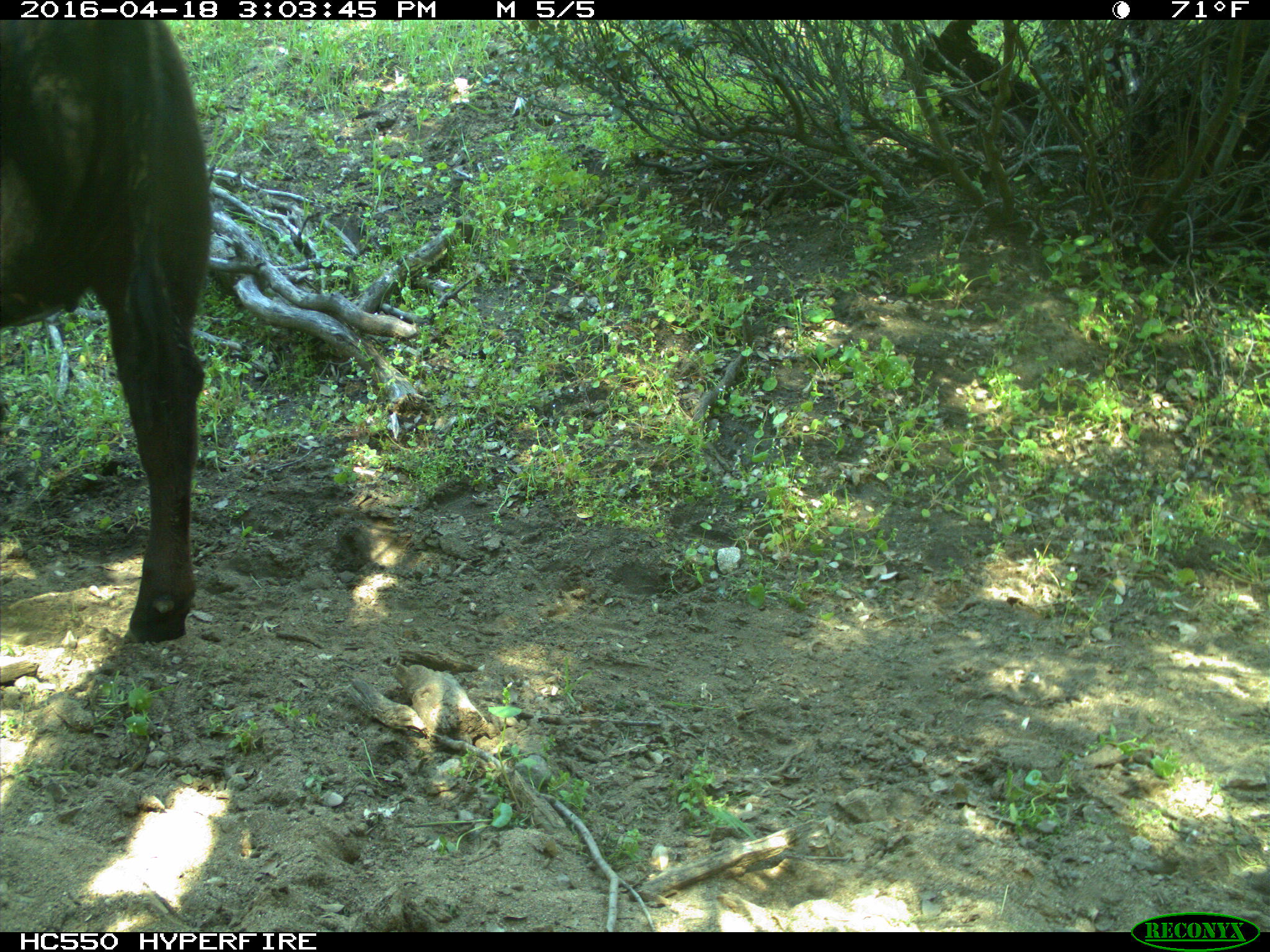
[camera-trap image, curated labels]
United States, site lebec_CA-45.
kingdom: Animalia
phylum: Chordata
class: Mammalia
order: Artiodactyla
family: Bovidae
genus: Bos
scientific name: Bos taurus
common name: domestic cow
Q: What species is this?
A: Bos taurus (domestic cow).